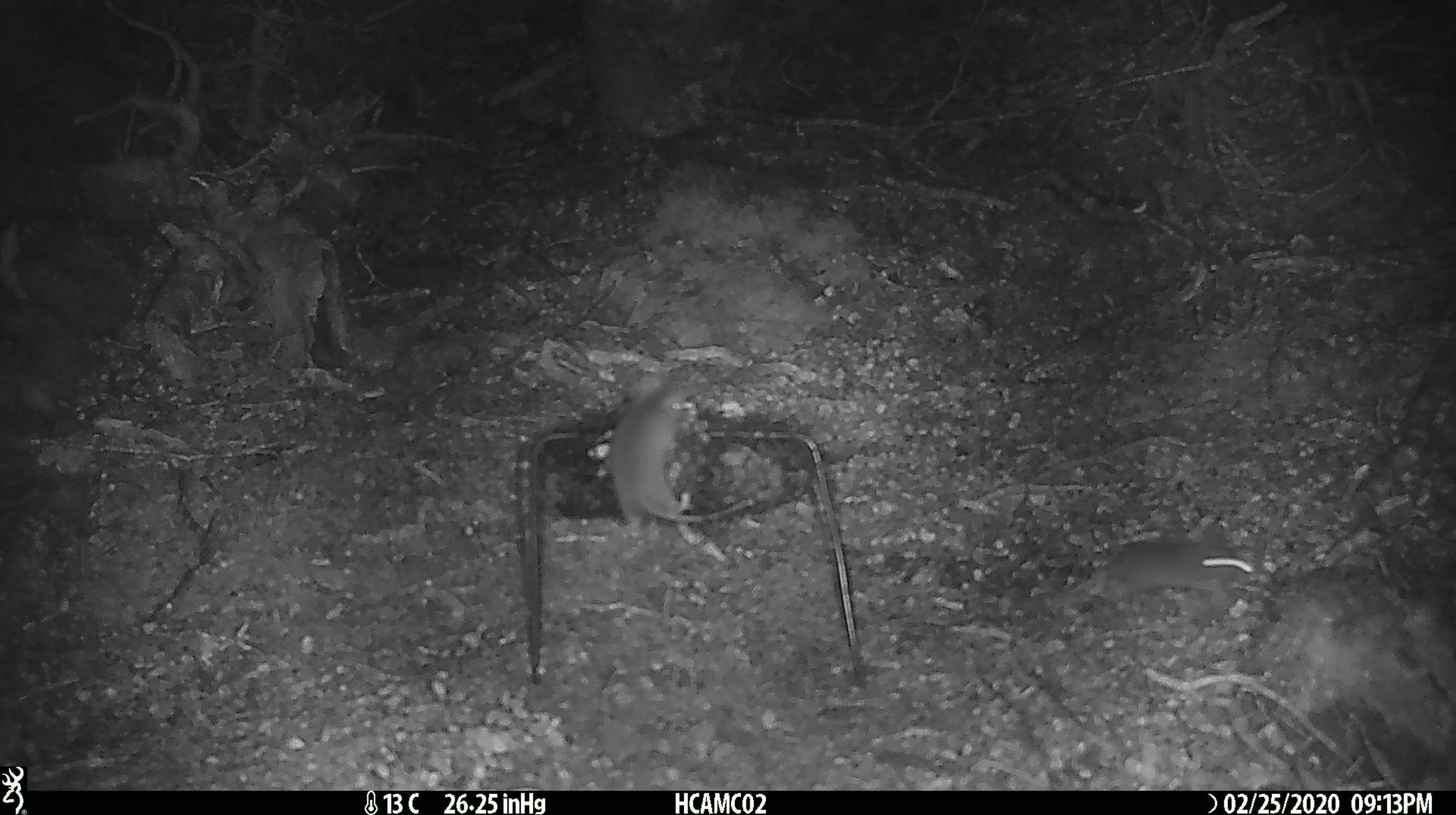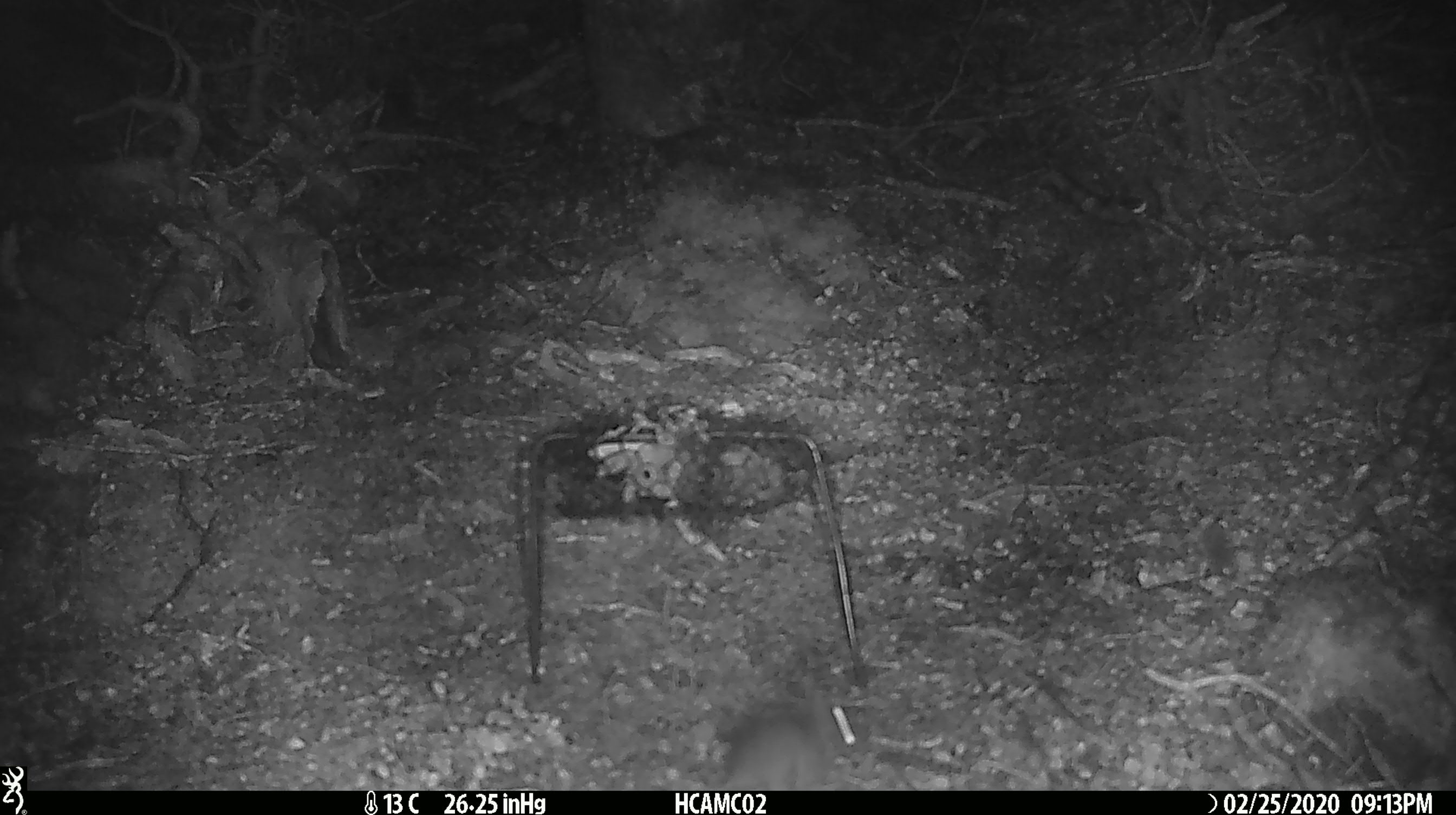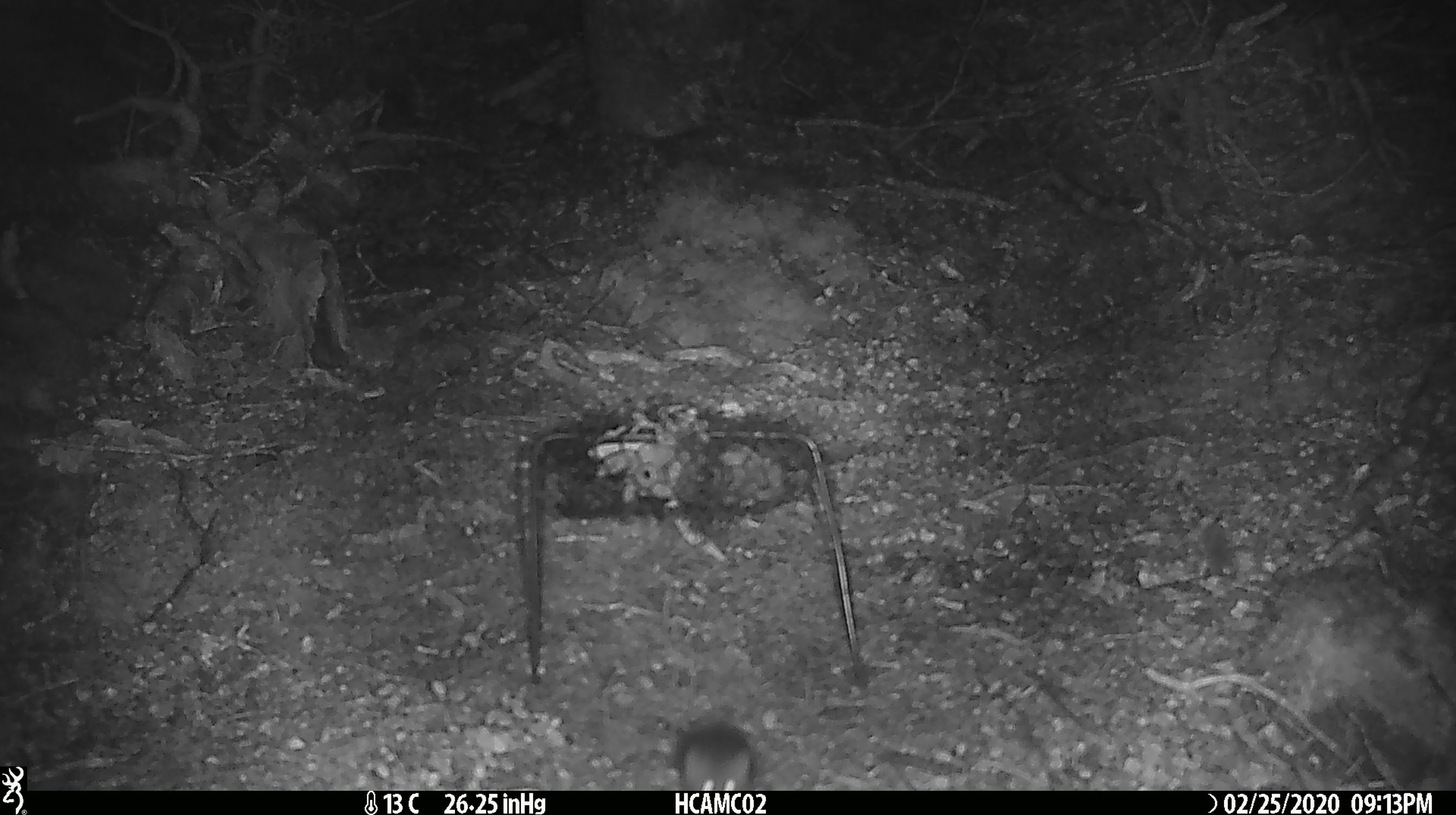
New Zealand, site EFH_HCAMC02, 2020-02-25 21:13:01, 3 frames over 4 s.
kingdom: Animalia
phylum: Chordata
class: Mammalia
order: Rodentia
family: Muridae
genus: Mus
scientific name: Mus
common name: mouse